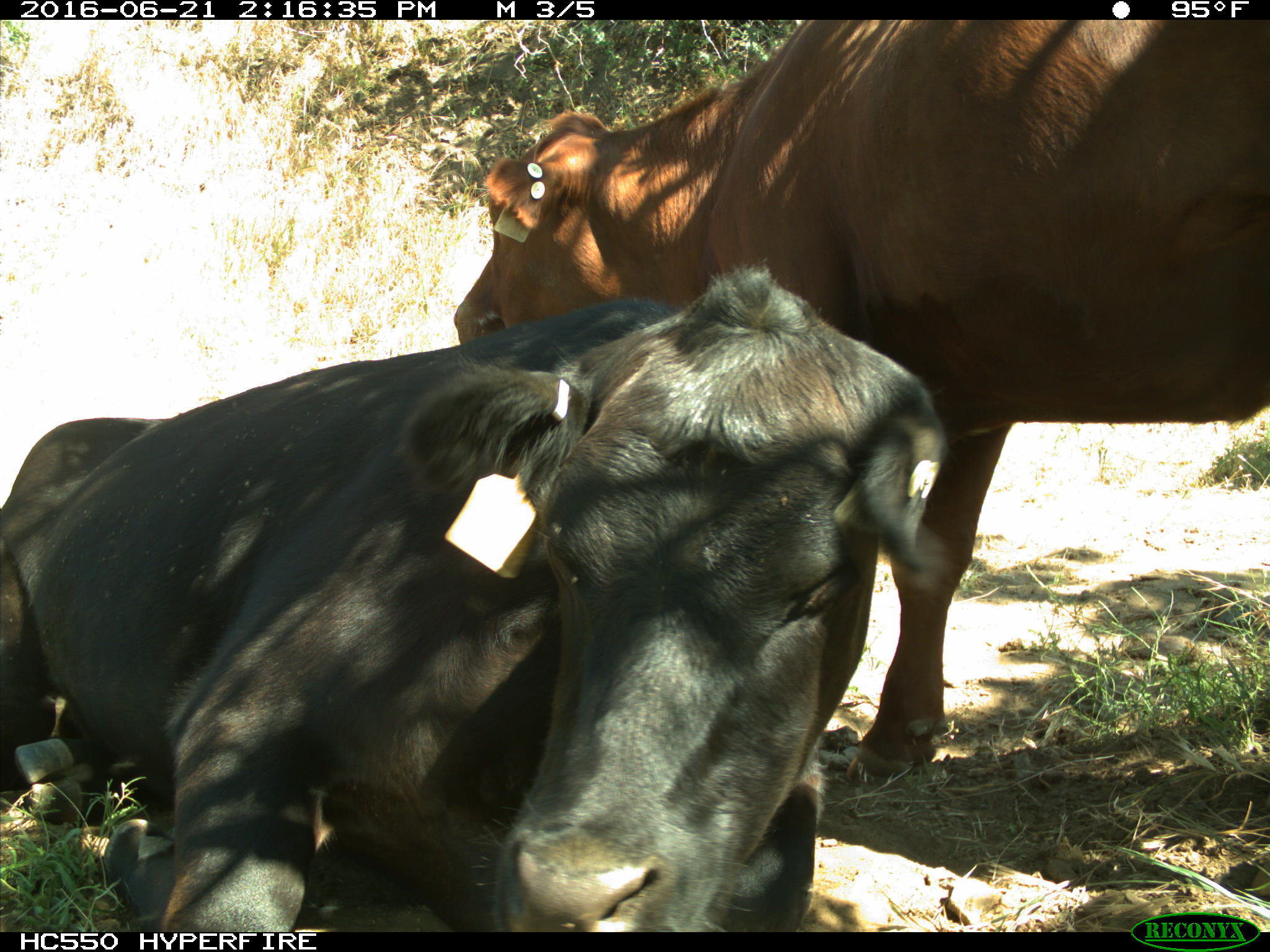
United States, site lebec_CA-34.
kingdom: Animalia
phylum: Chordata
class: Mammalia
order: Artiodactyla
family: Bovidae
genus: Bos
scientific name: Bos taurus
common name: domestic cow